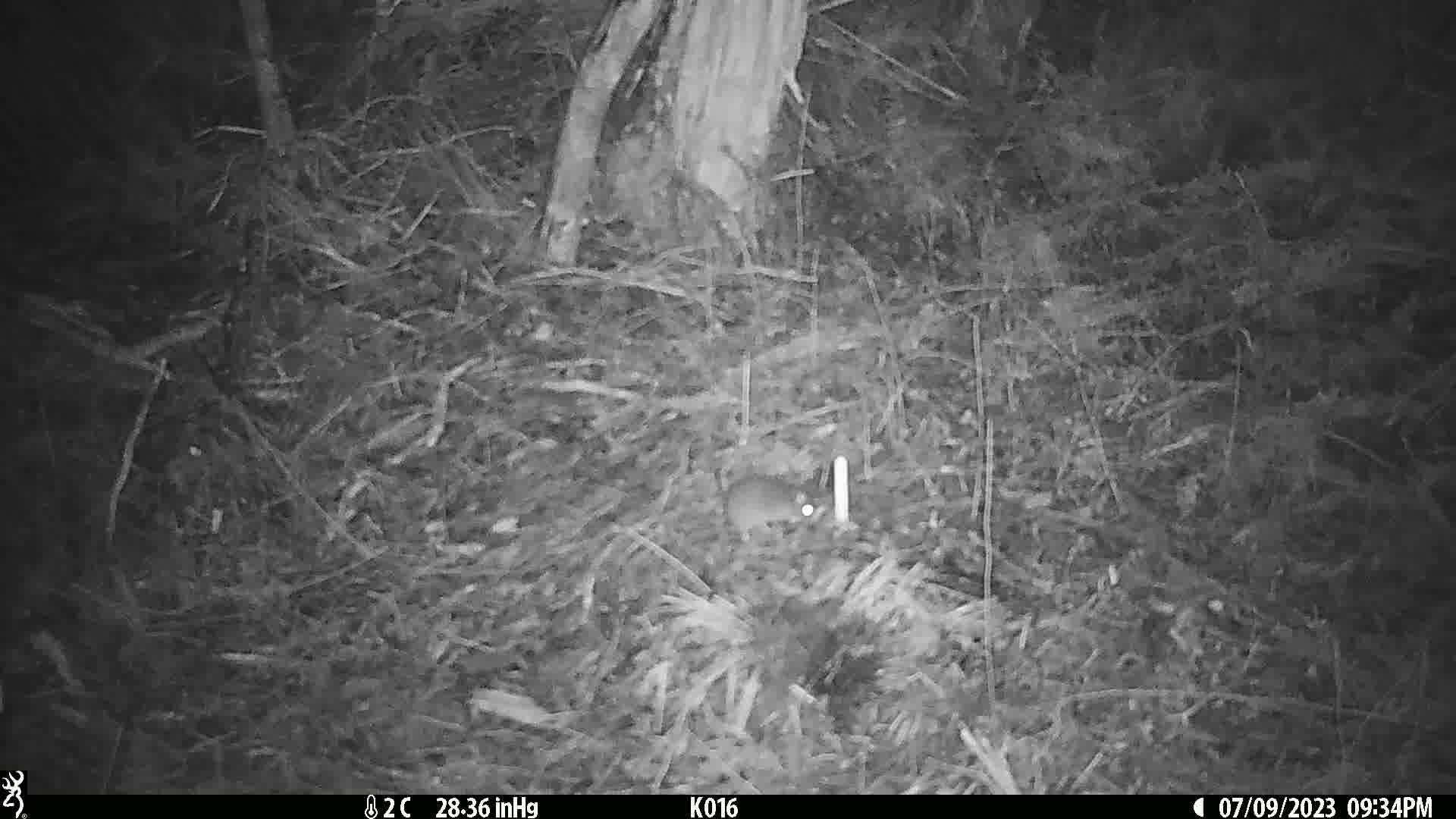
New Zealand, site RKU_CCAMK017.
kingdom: Animalia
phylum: Chordata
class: Mammalia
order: Rodentia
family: Muridae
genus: Rattus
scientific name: Rattus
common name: rat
Rat (Rattus).